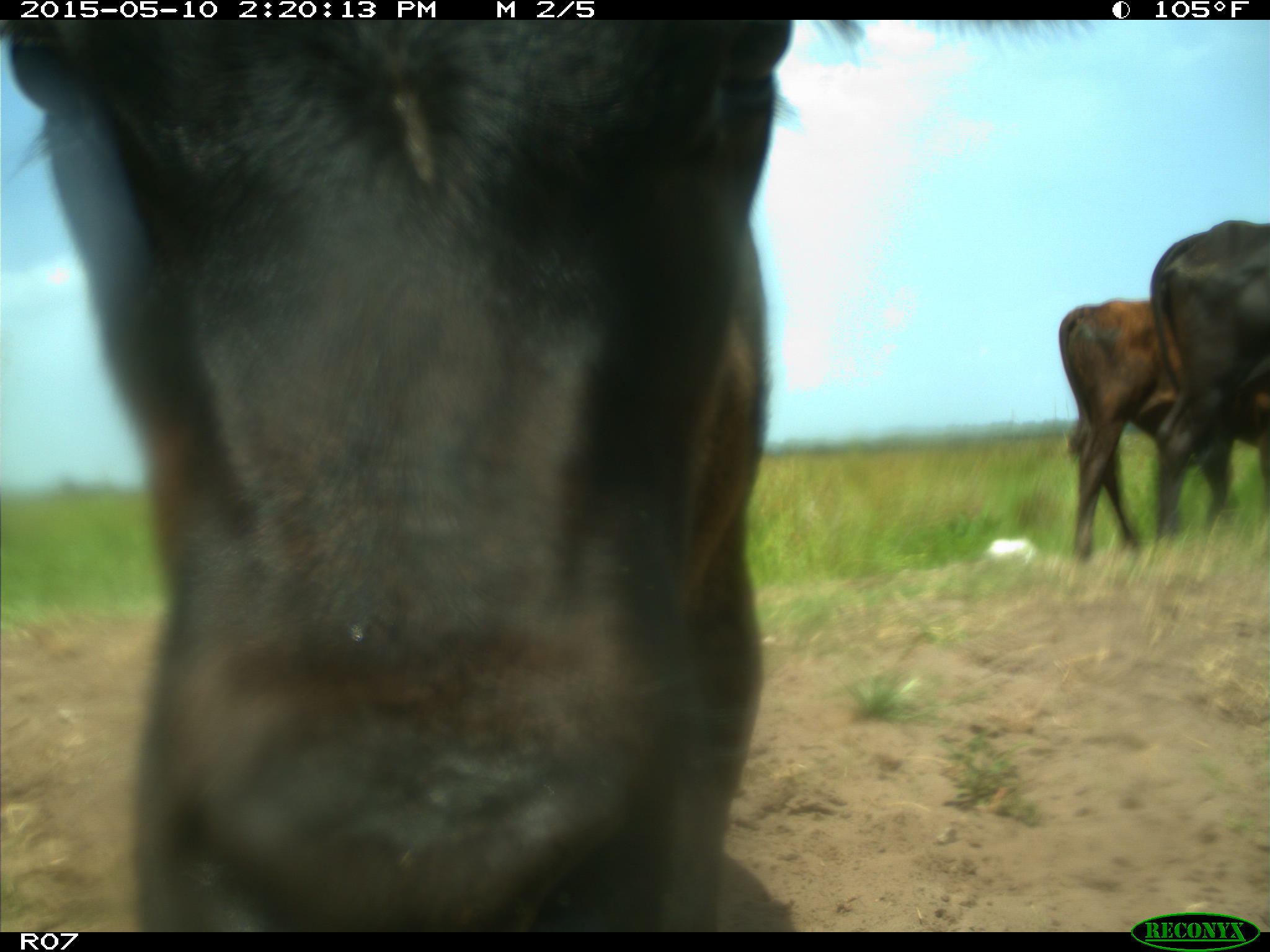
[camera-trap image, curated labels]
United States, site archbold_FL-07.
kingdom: Animalia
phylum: Chordata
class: Mammalia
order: Artiodactyla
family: Bovidae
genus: Bos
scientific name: Bos taurus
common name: domestic cow